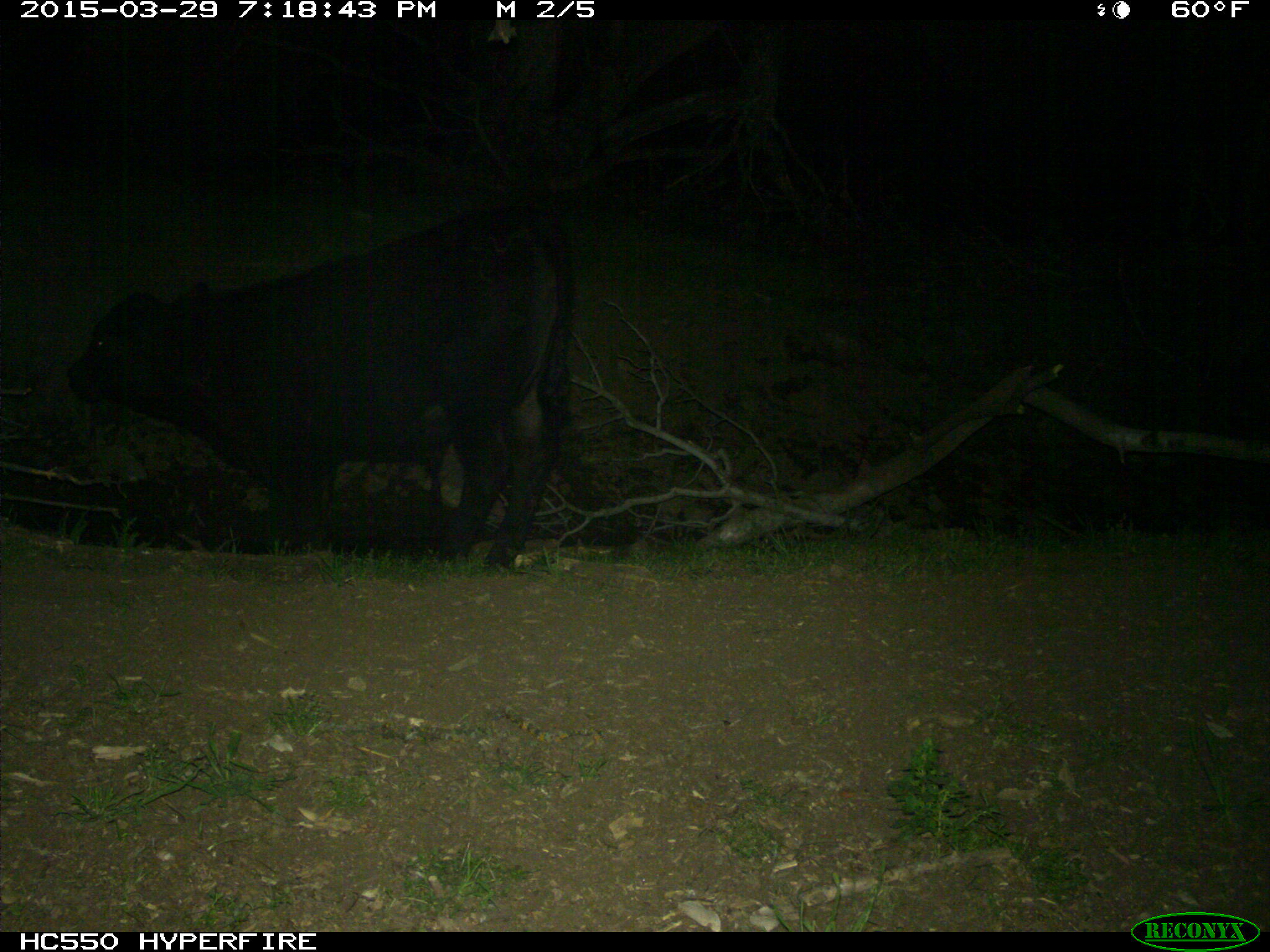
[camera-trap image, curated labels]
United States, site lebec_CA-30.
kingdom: Animalia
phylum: Chordata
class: Mammalia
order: Artiodactyla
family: Bovidae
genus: Bos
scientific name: Bos taurus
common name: domestic cow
Bos taurus (domestic cow).